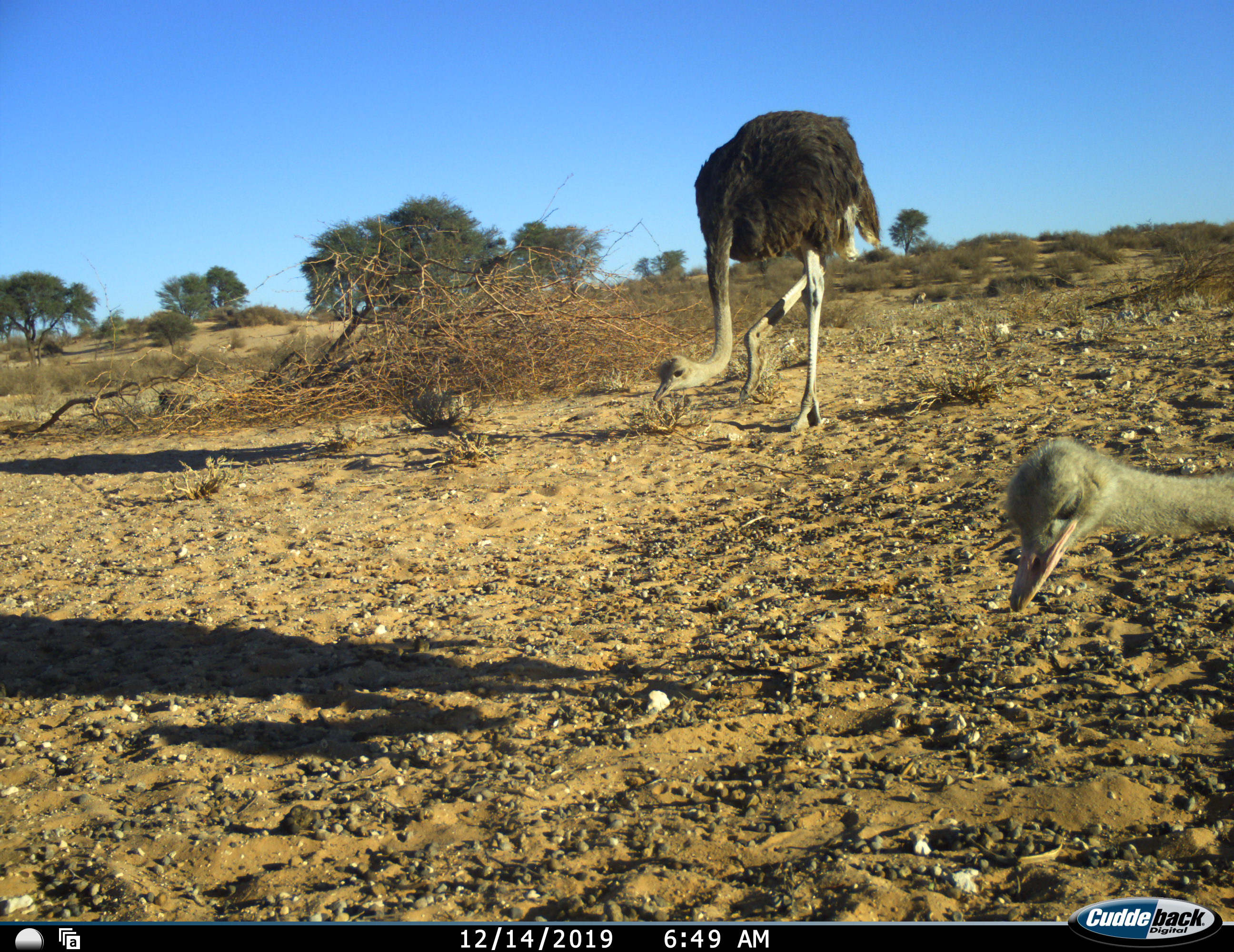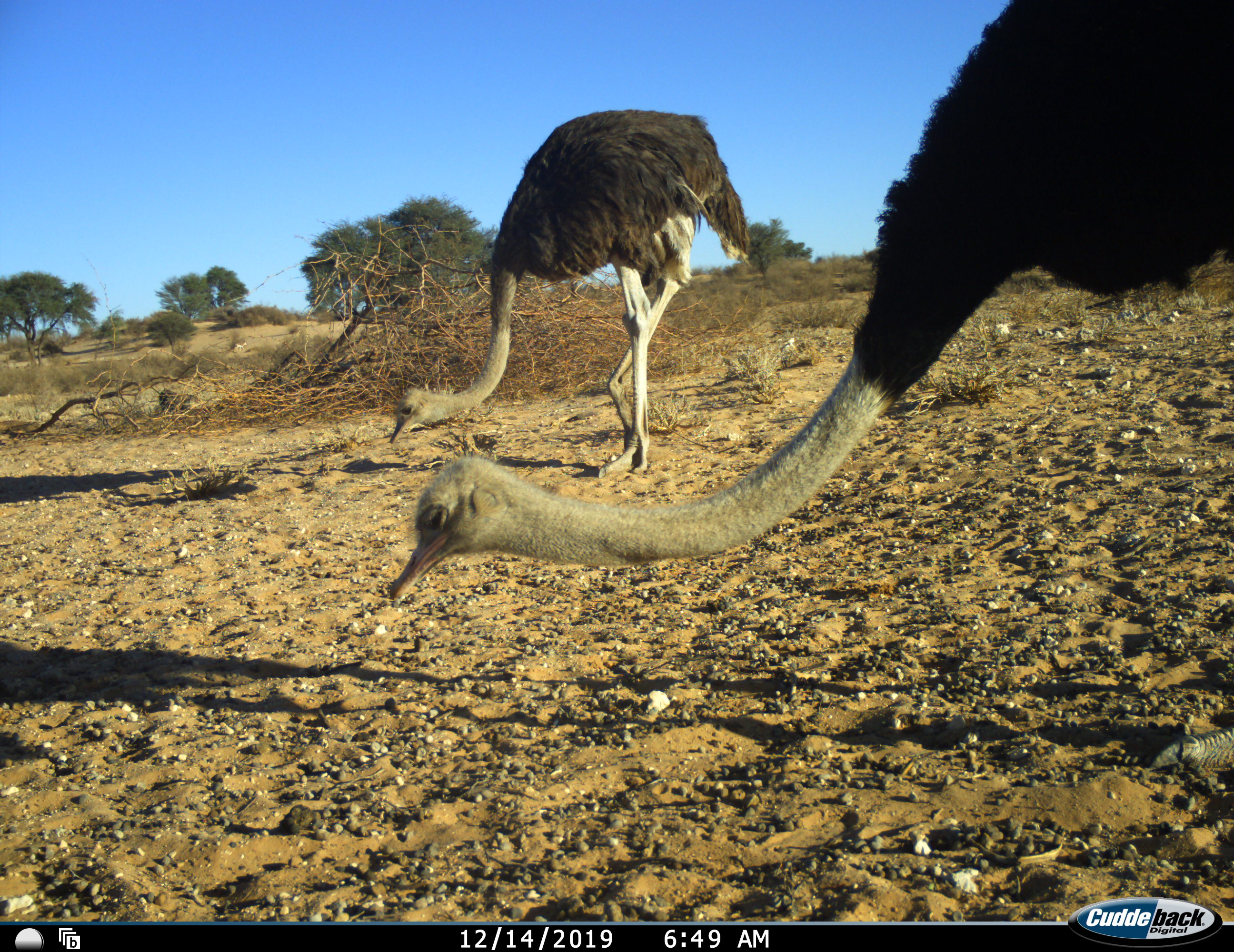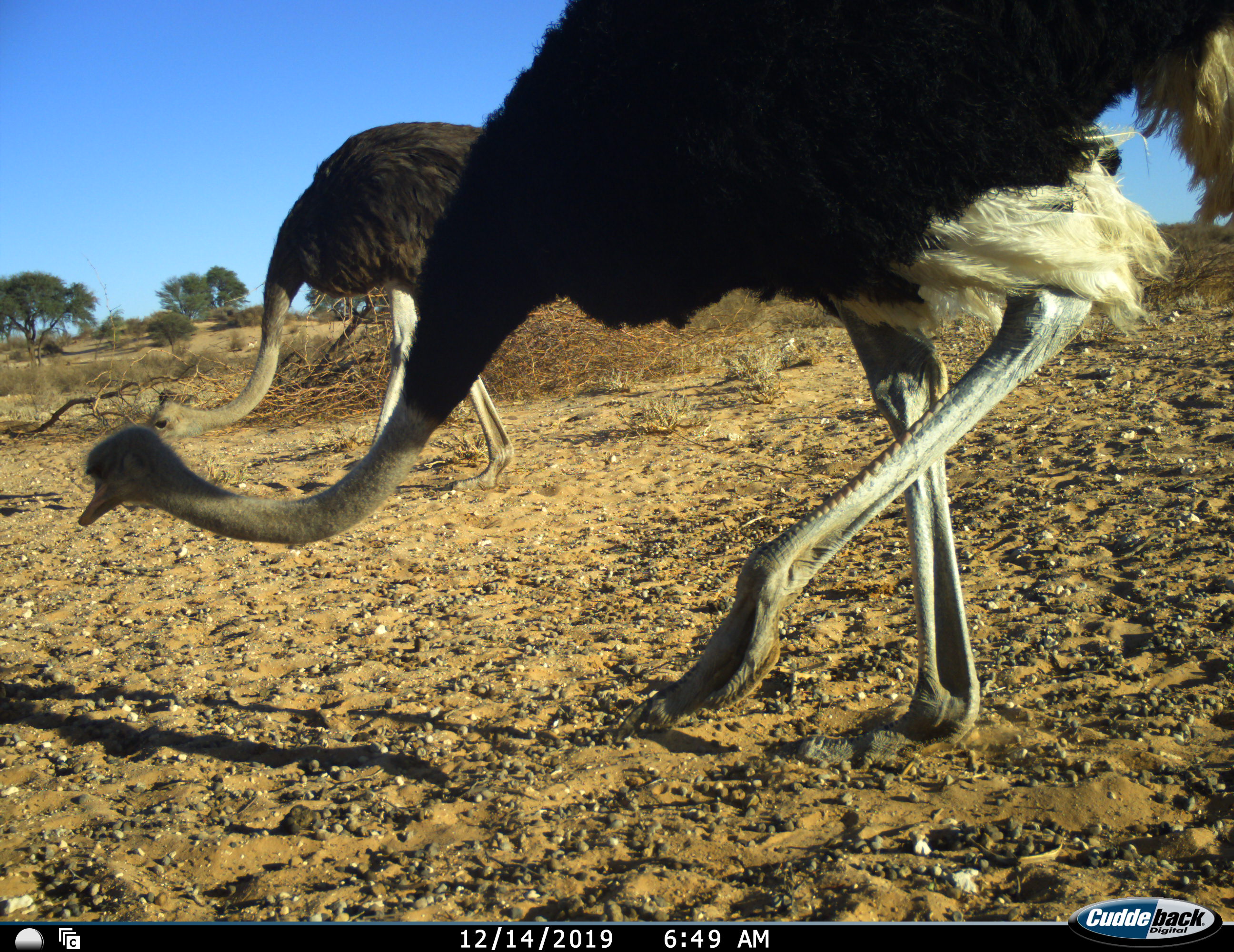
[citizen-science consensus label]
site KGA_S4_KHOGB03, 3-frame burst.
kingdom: Animalia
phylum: Chordata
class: Aves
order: Struthioniformes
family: Struthionidae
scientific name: Struthionidae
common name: ostrich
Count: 2.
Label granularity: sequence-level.